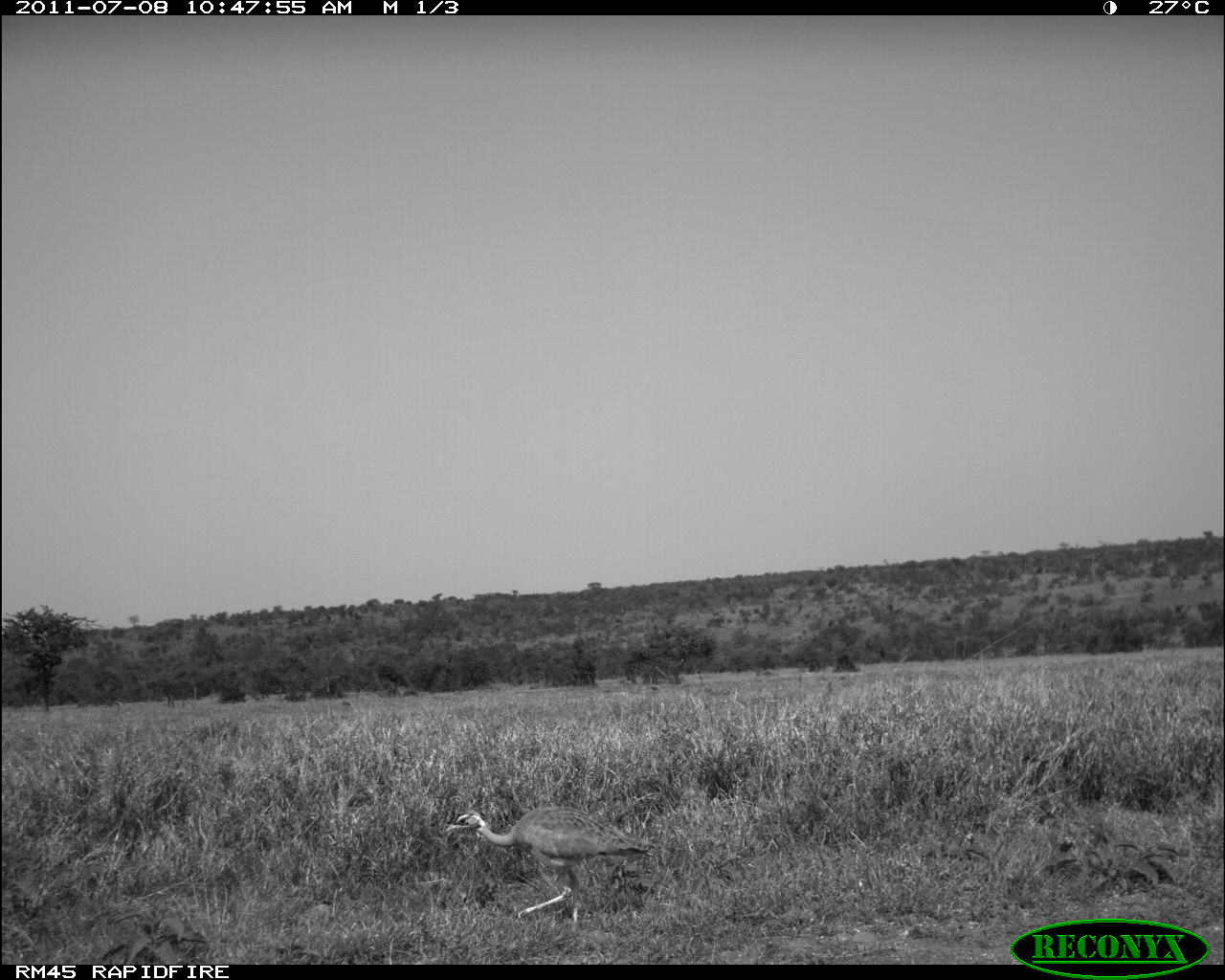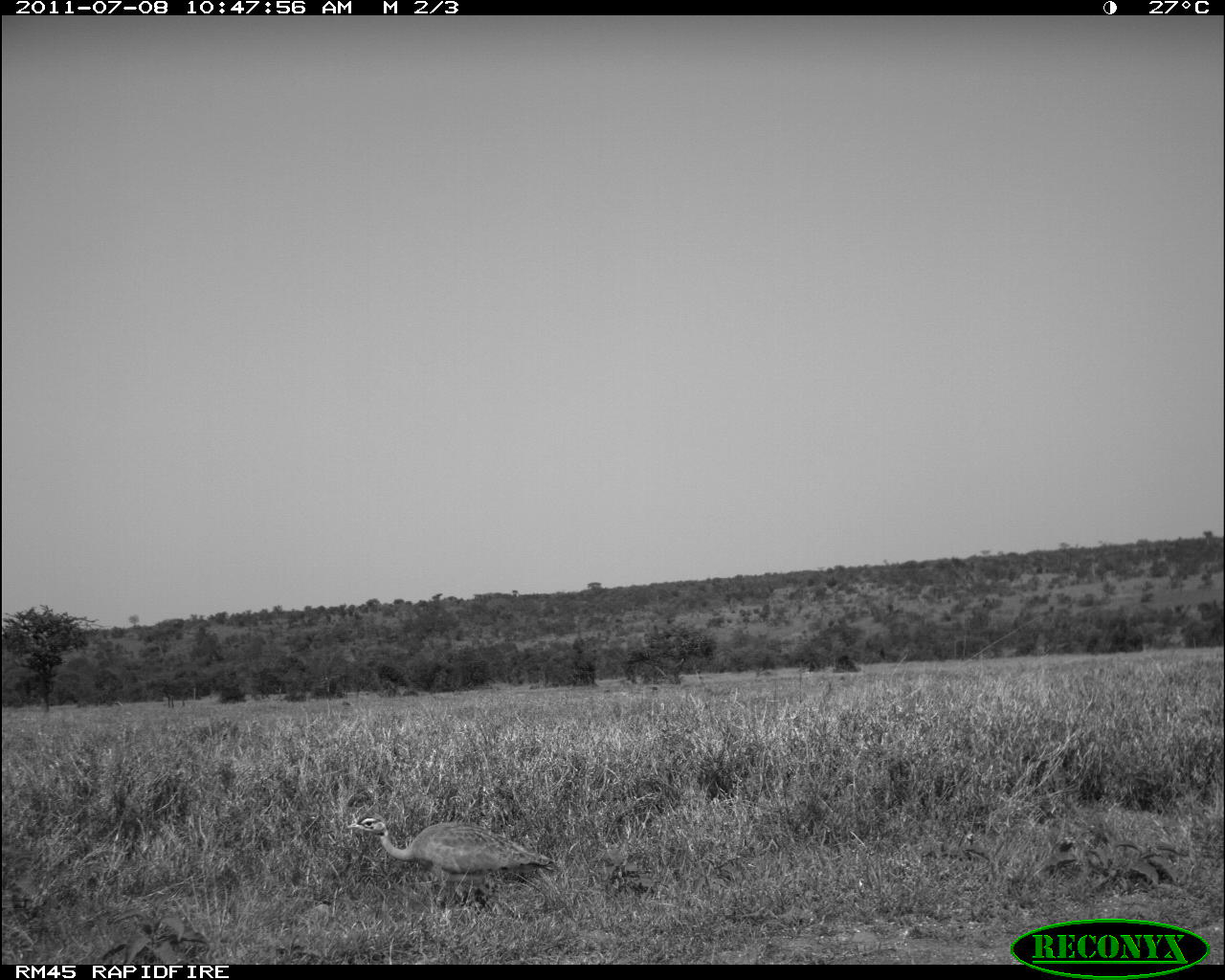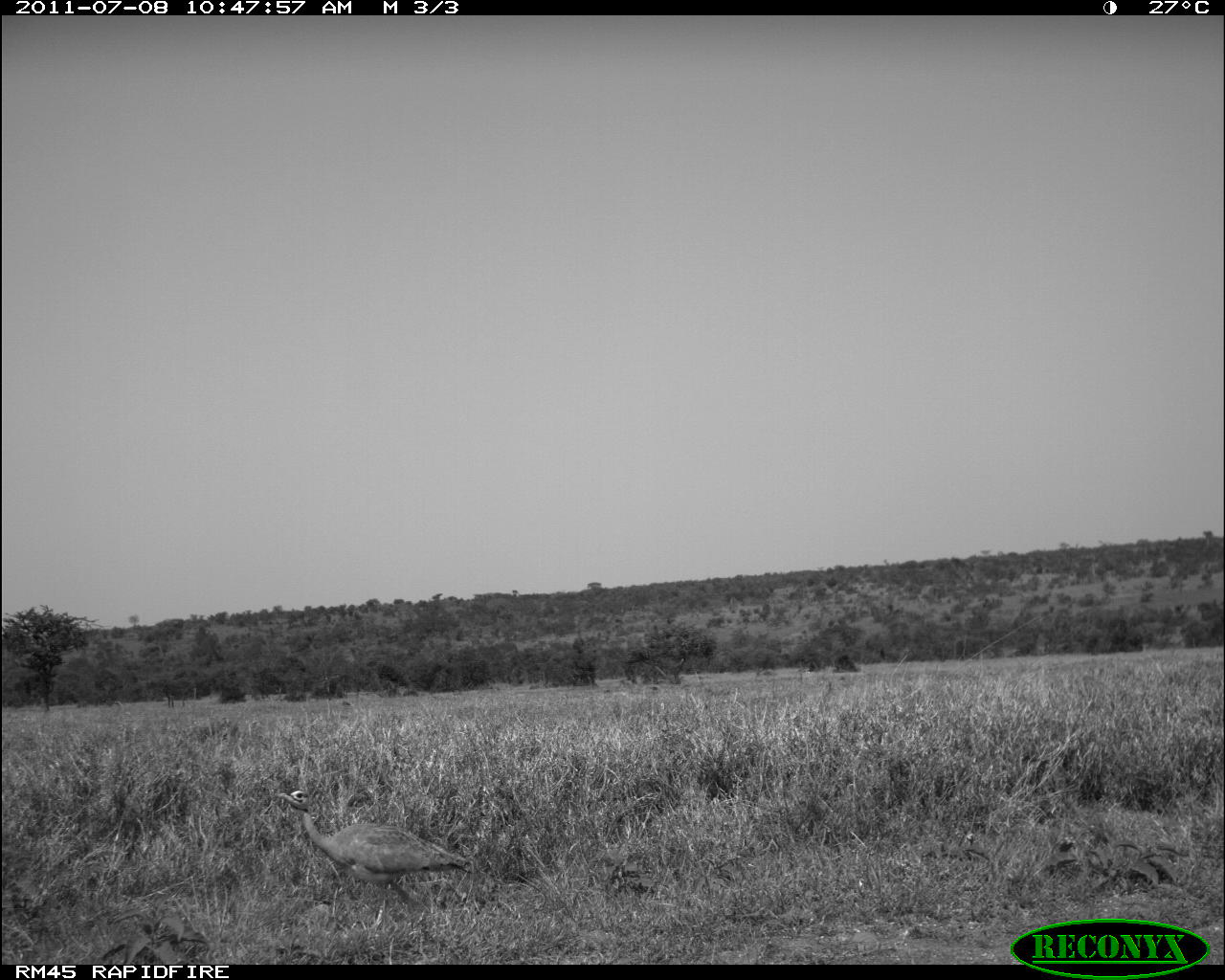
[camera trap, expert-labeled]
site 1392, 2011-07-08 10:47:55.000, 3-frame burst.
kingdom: Animalia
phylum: Chordata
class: Aves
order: Otidiformes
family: Otididae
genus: Eupodotis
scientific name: Eupodotis senegalensis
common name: white-bellied bustard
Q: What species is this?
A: Eupodotis senegalensis (white-bellied bustard).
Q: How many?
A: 1.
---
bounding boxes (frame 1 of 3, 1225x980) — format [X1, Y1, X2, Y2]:
eupodotis senegalensis: [445, 806, 652, 930]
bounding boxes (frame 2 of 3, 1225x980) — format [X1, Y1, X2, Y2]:
eupodotis senegalensis: [345, 813, 556, 921]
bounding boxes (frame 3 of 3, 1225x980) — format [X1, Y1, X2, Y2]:
eupodotis senegalensis: [274, 790, 470, 911]